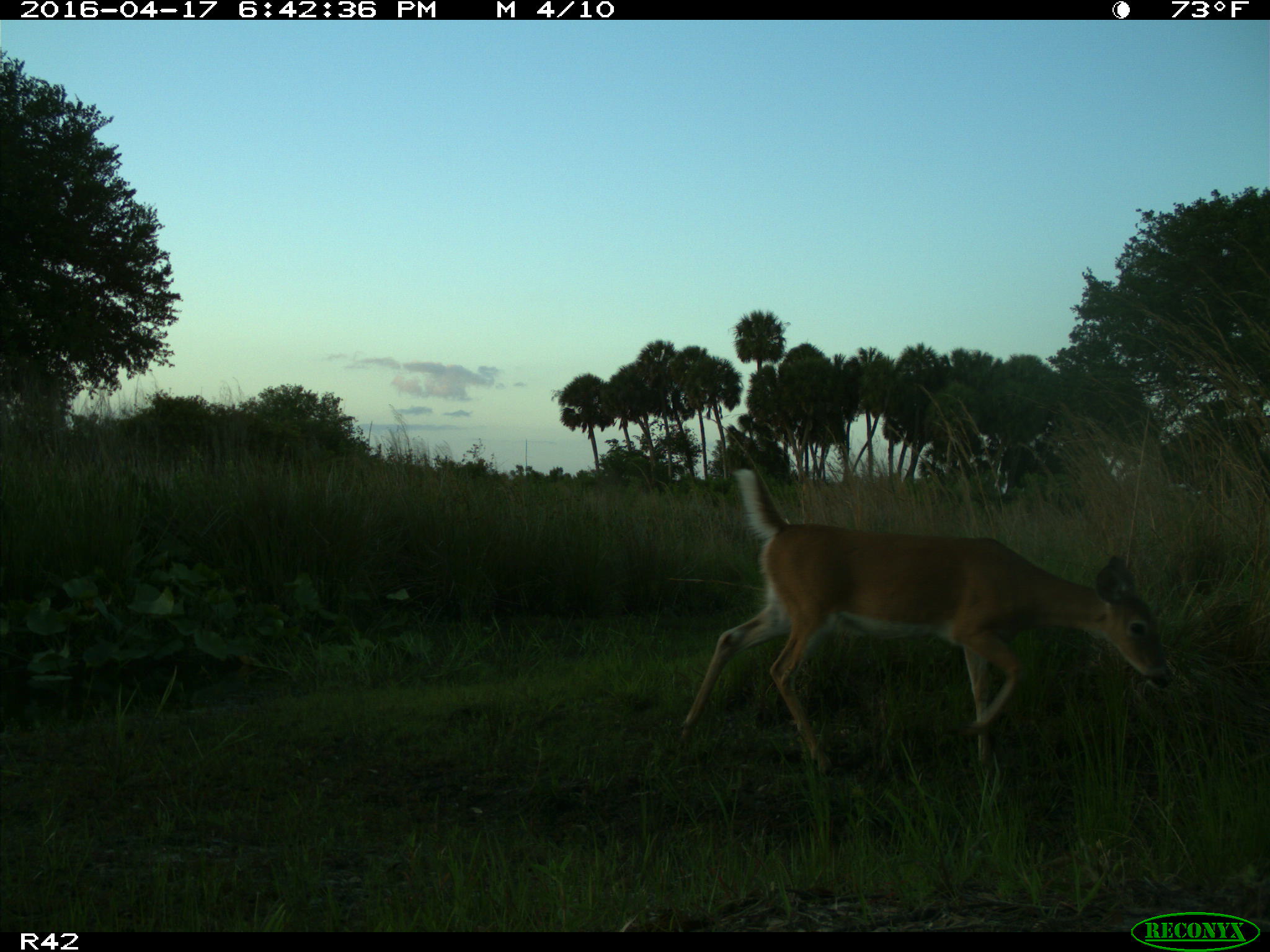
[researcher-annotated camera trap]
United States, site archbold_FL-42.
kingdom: Animalia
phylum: Chordata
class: Mammalia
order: Artiodactyla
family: Cervidae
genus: Odocoileus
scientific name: Odocoileus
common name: deer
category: unidentified deer